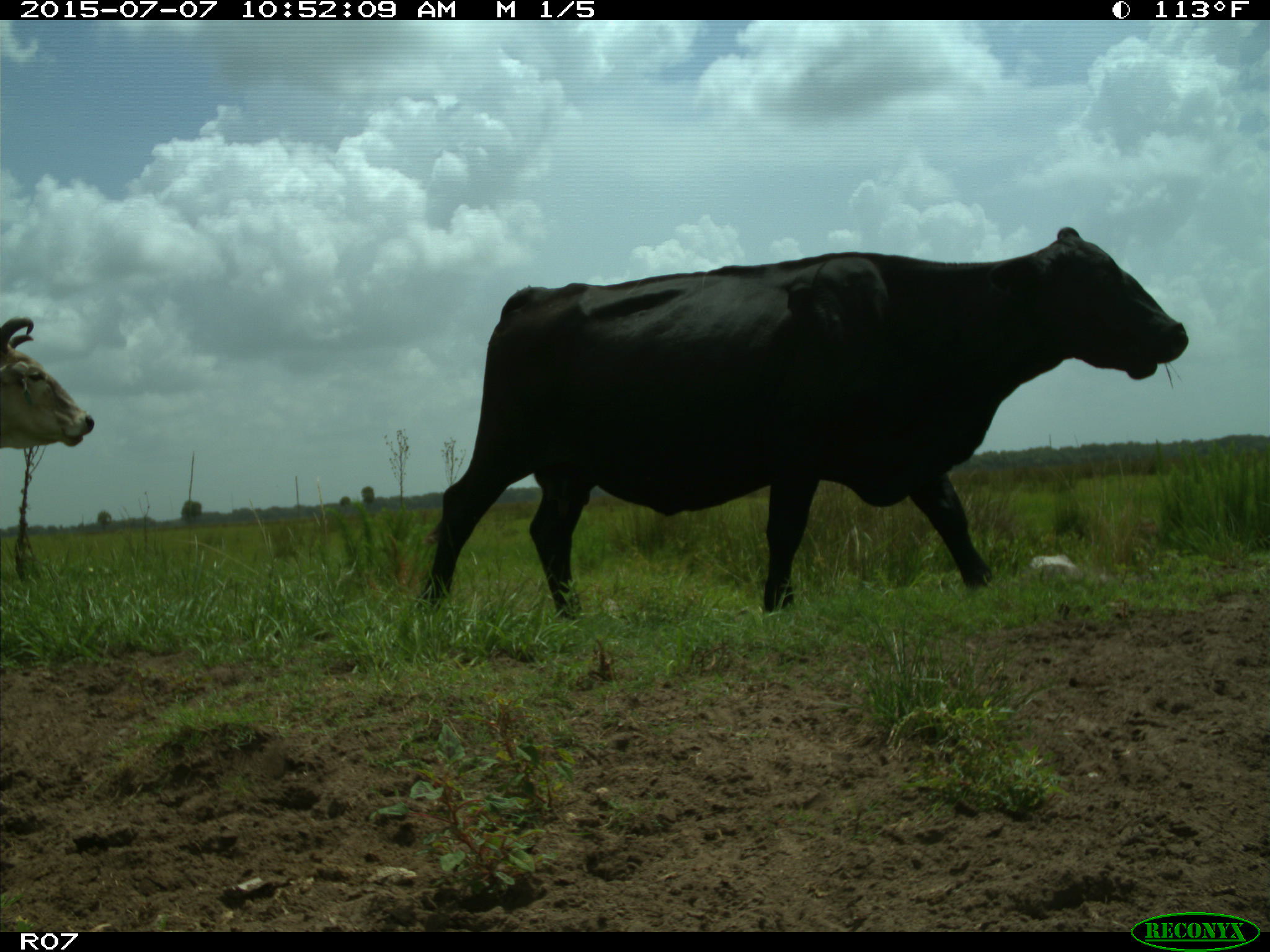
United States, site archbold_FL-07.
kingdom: Animalia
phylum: Chordata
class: Mammalia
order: Artiodactyla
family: Bovidae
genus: Bos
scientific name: Bos taurus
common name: domestic cow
Bos taurus (domestic cow).